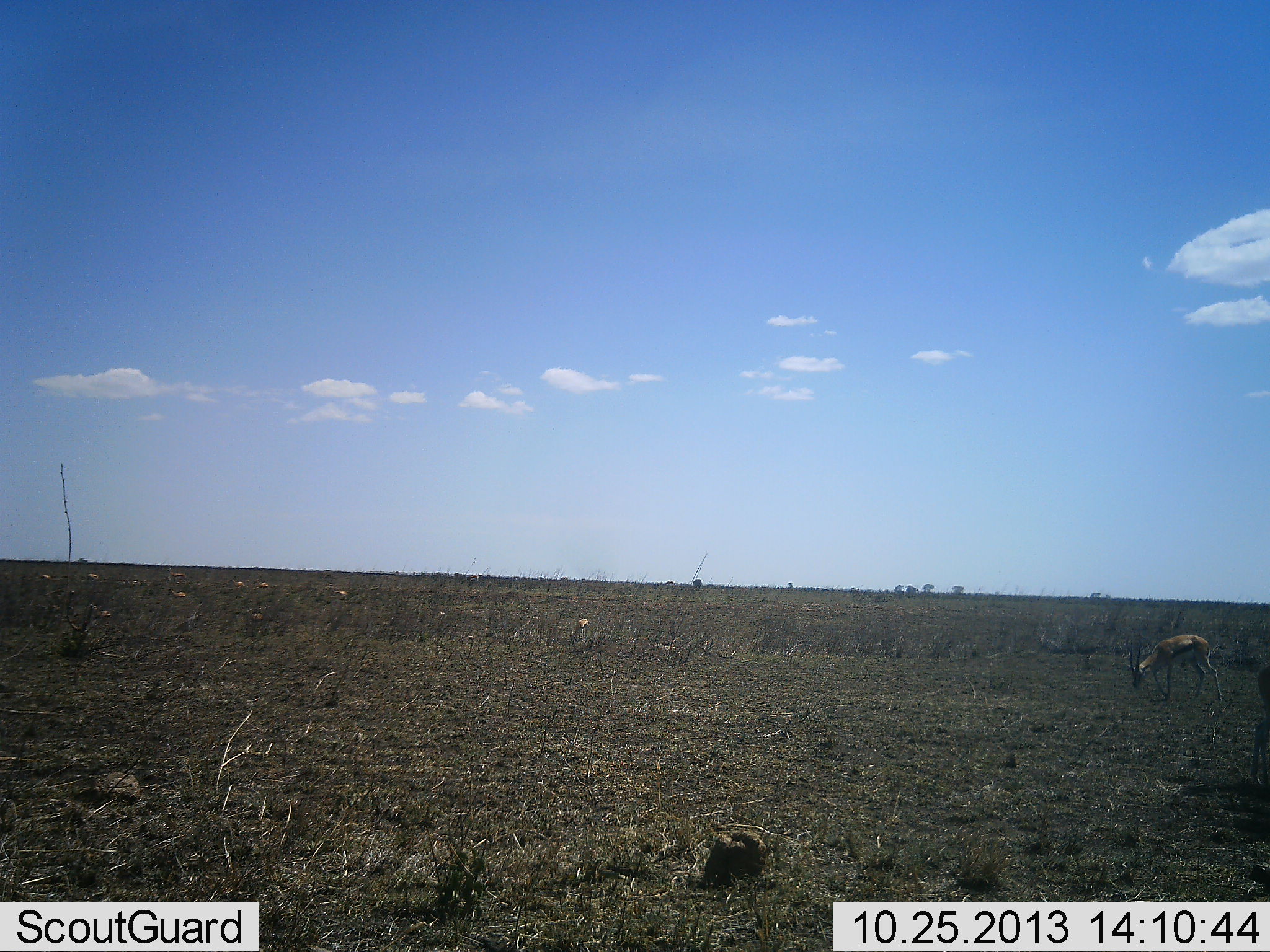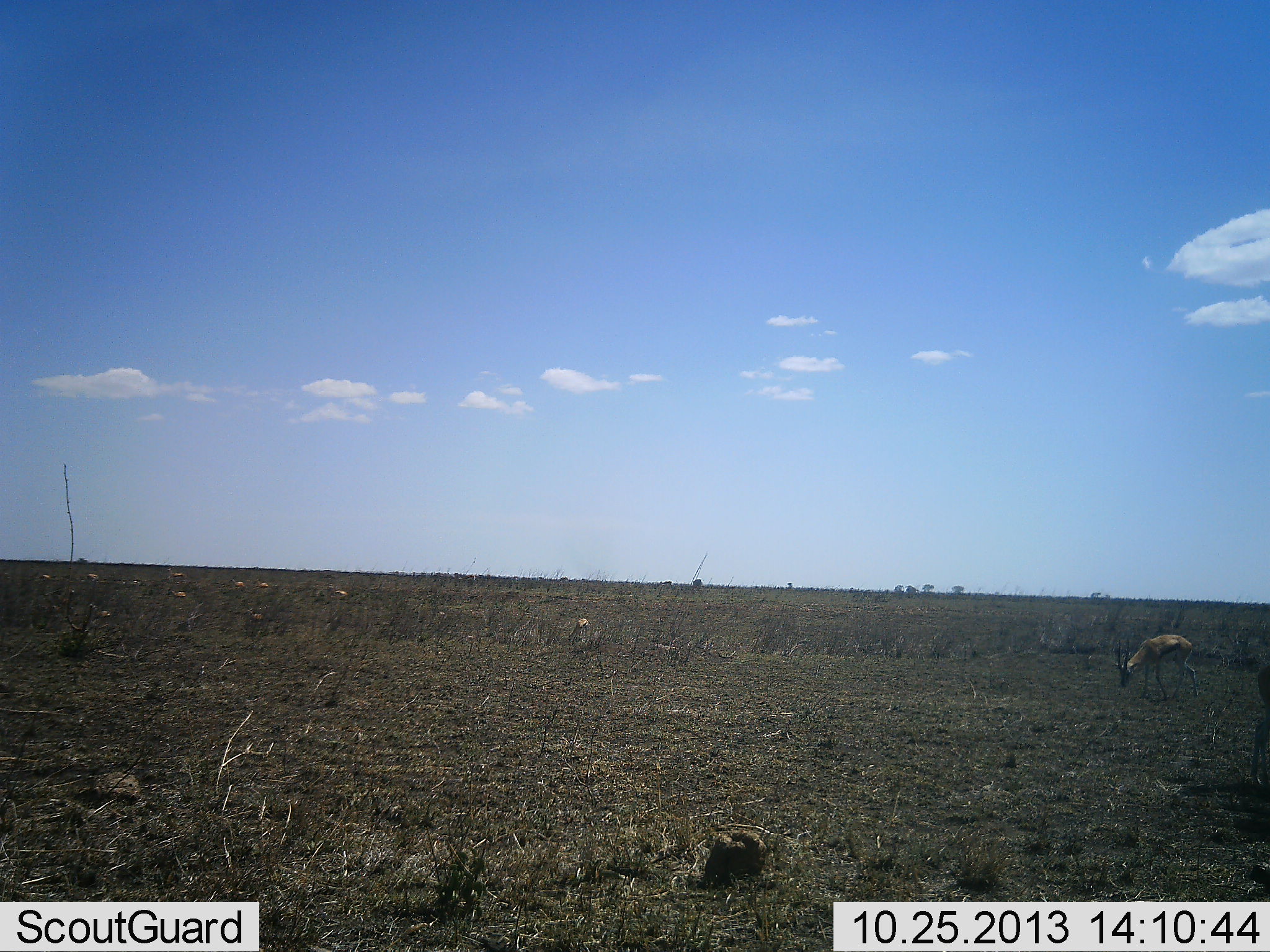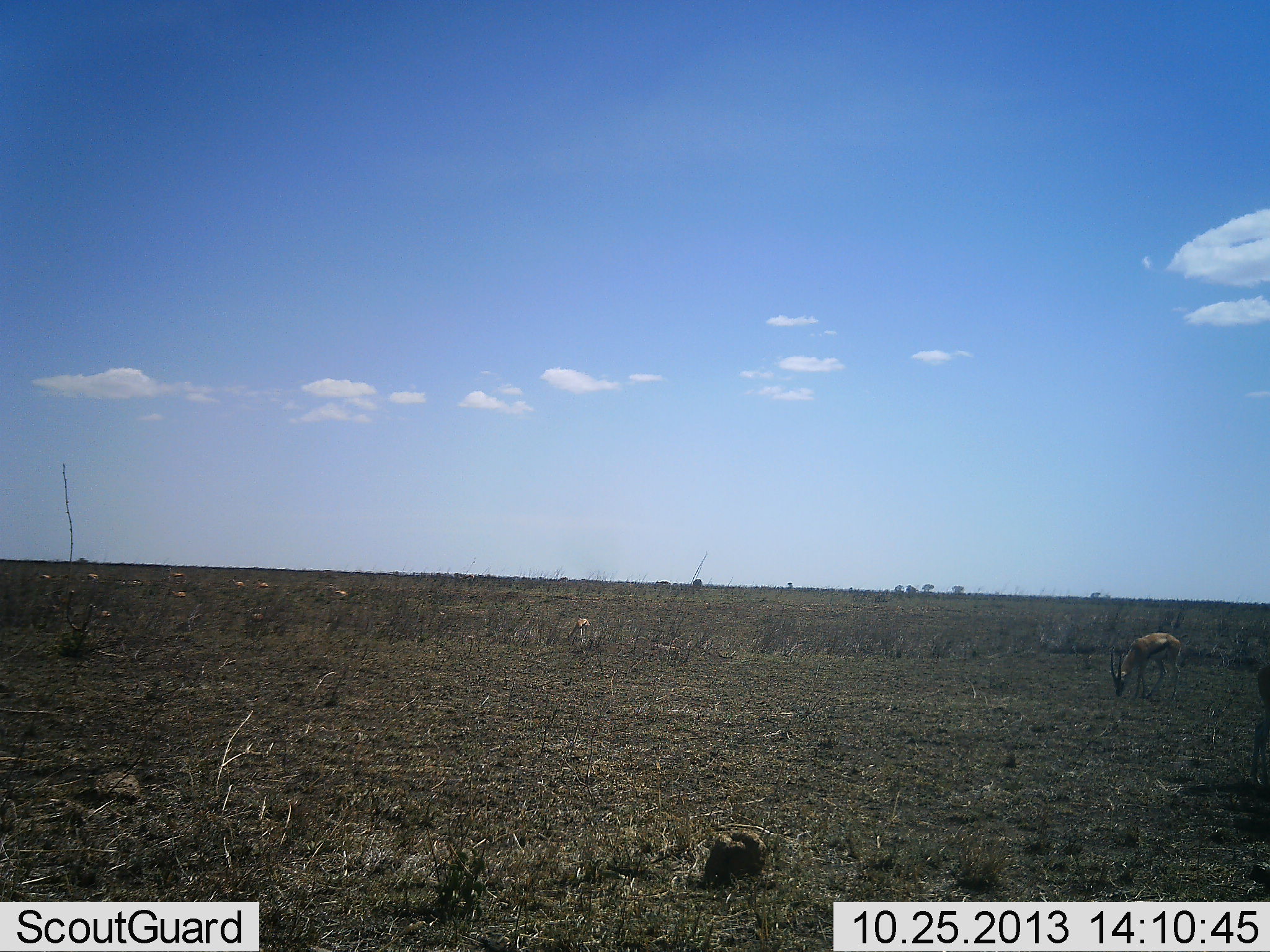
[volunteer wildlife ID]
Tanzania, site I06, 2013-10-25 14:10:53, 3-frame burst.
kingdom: Animalia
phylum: Chordata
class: Mammalia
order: Artiodactyla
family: Bovidae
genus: Eudorcas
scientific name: Eudorcas thomsonii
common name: thomson's gazelle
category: gazellethomsons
Gazellethomsons (thomson's gazelle) (Eudorcas thomsonii), count 2. Behavior (volunteer vote fractions): standing 37%, resting 4%, moving 22%, interacting 0%. Young present (vote fraction): 0%. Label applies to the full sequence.